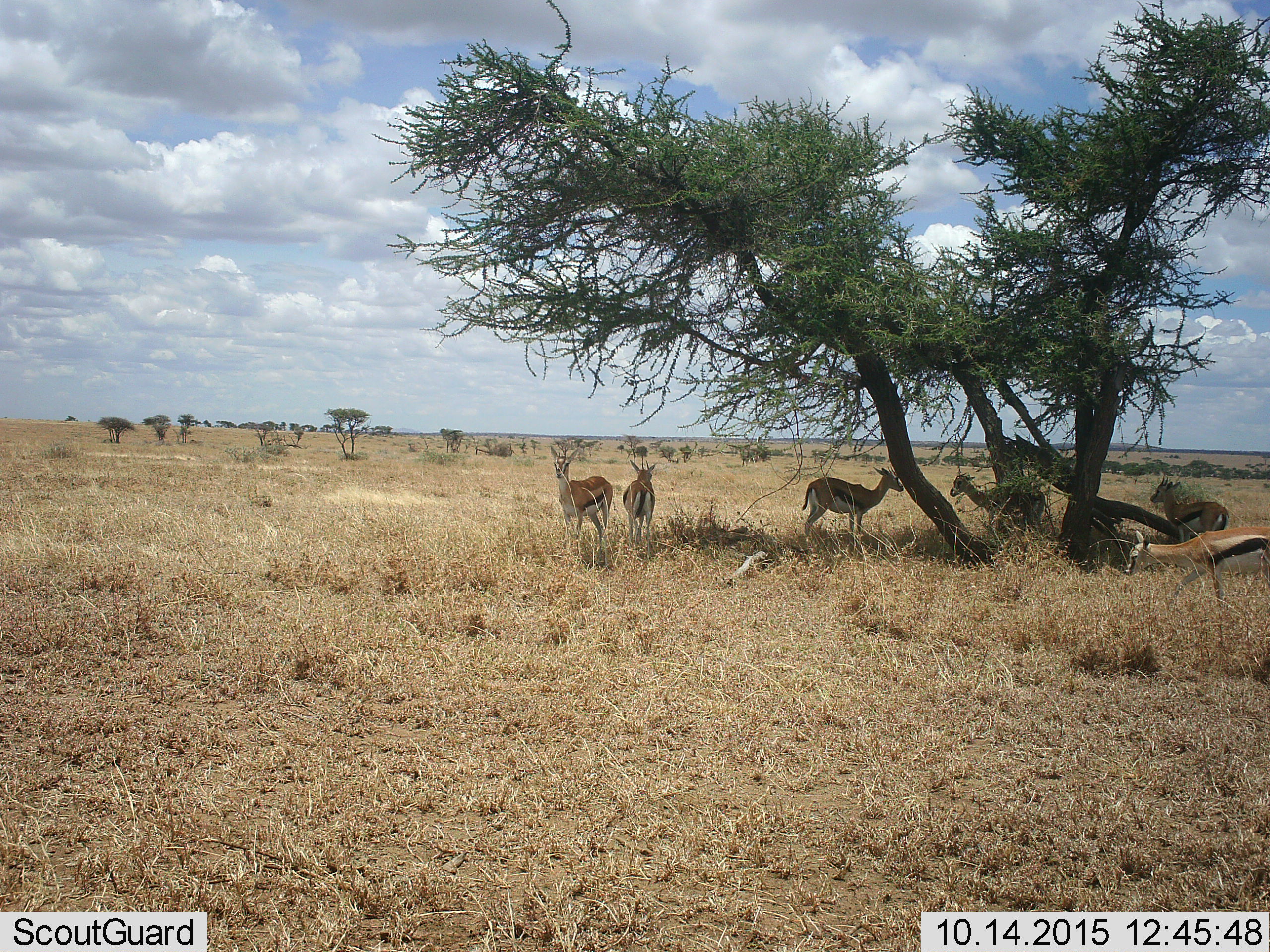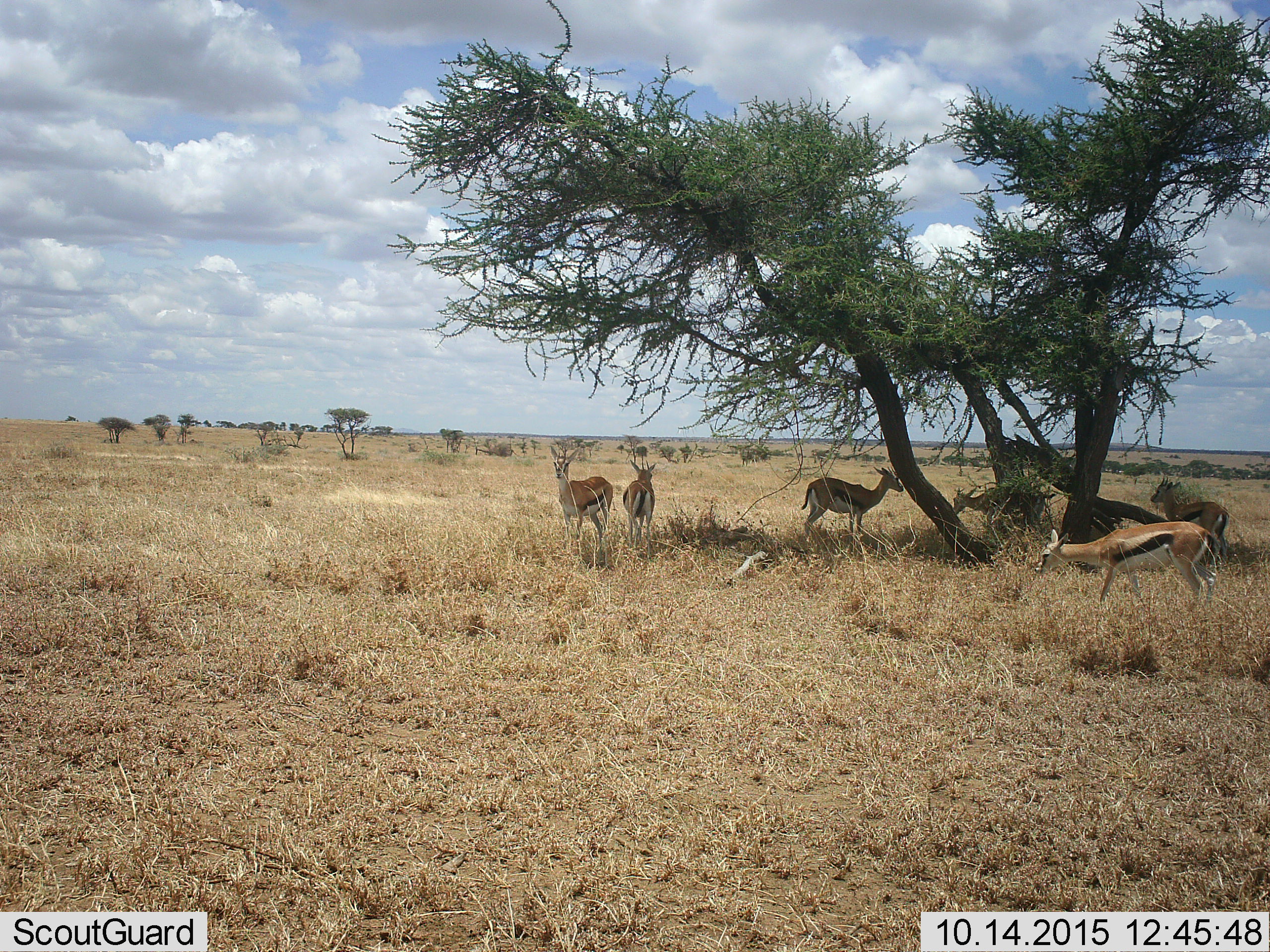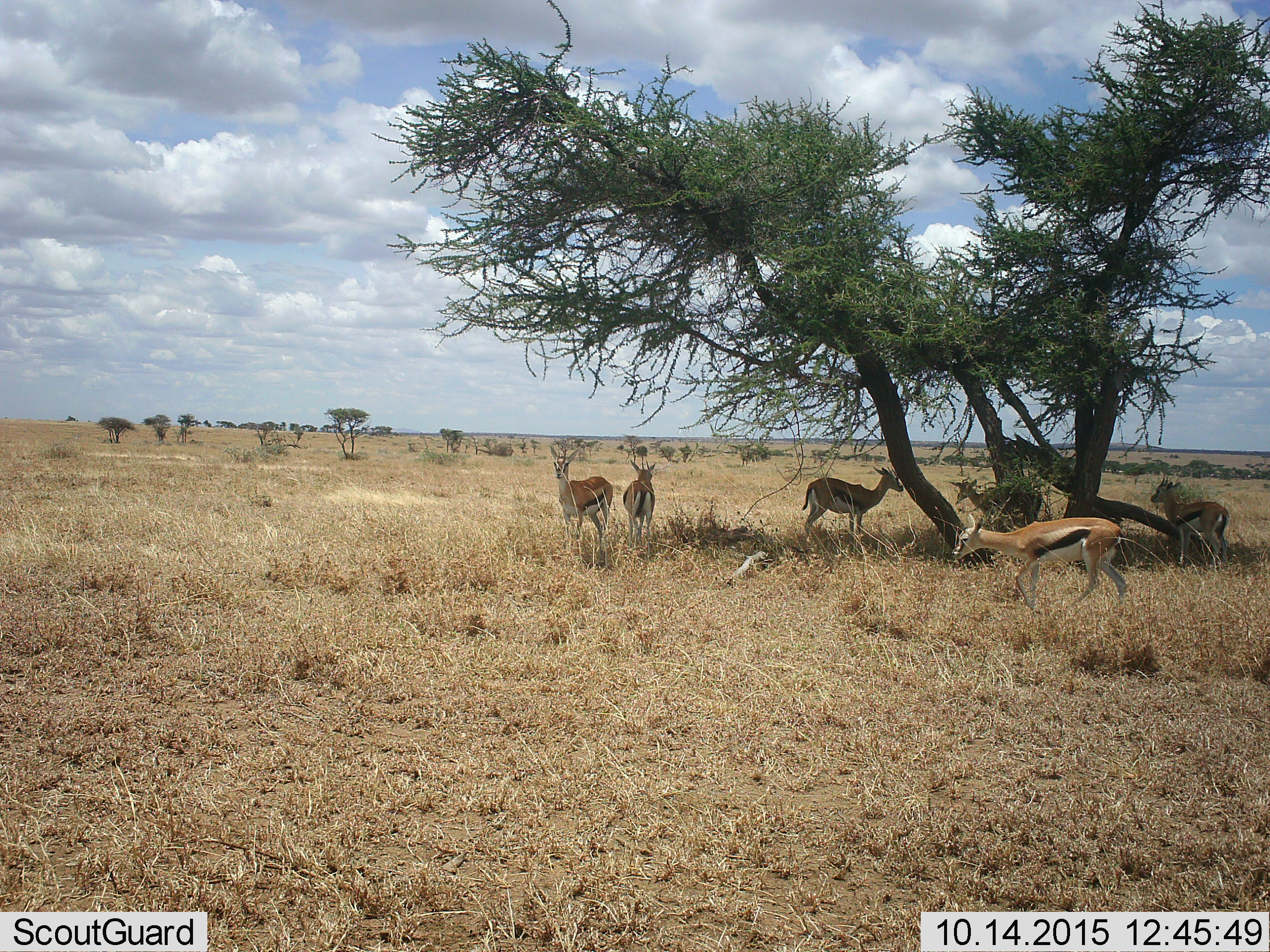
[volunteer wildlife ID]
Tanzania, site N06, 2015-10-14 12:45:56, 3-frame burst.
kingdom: Animalia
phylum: Chordata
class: Mammalia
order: Artiodactyla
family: Bovidae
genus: Eudorcas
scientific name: Eudorcas thomsonii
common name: thomson's gazelle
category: gazellethomsons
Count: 6.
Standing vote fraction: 89%.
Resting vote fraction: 0%.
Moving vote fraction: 44%.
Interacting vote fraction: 0%.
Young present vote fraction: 0%.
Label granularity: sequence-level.